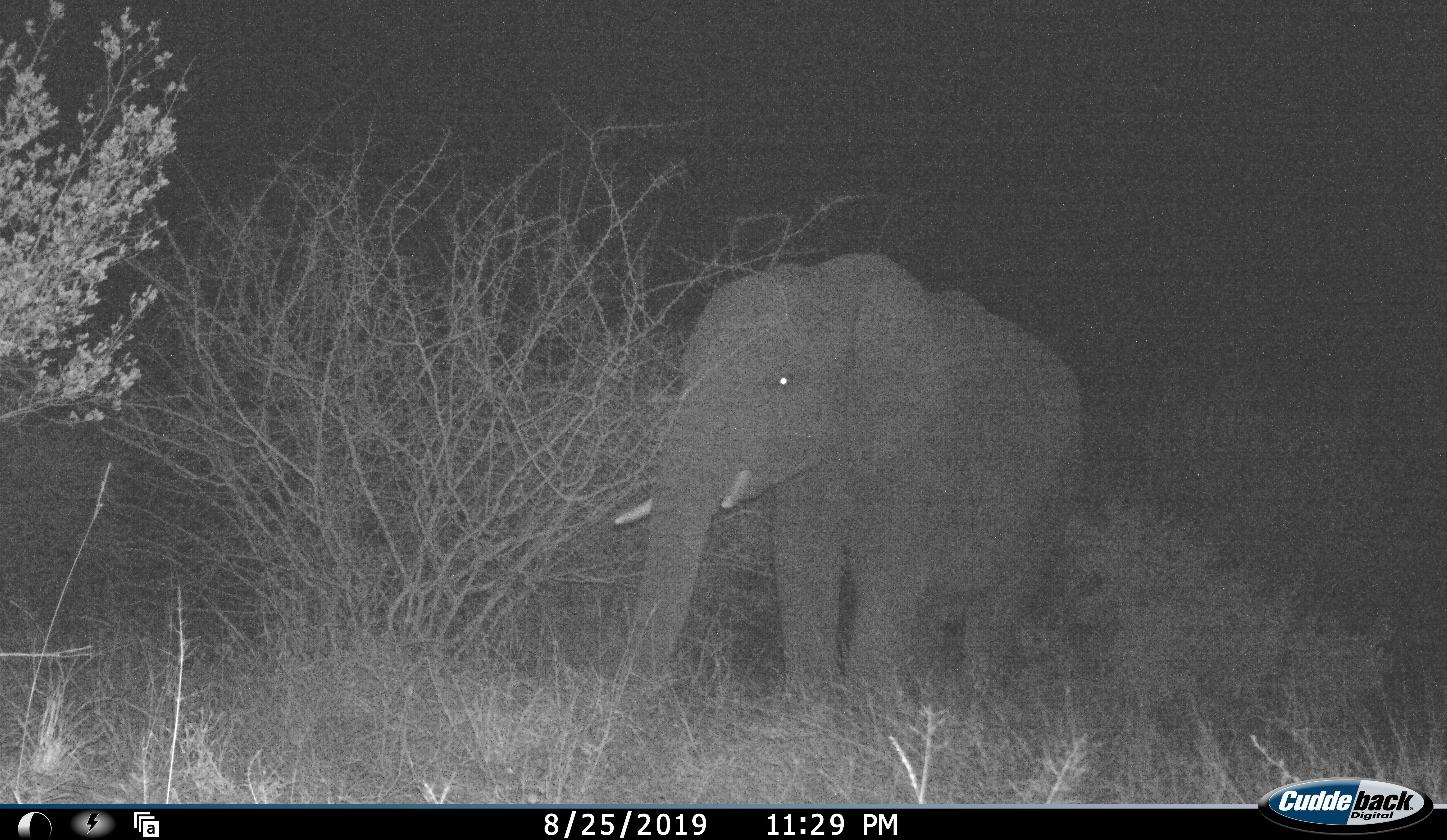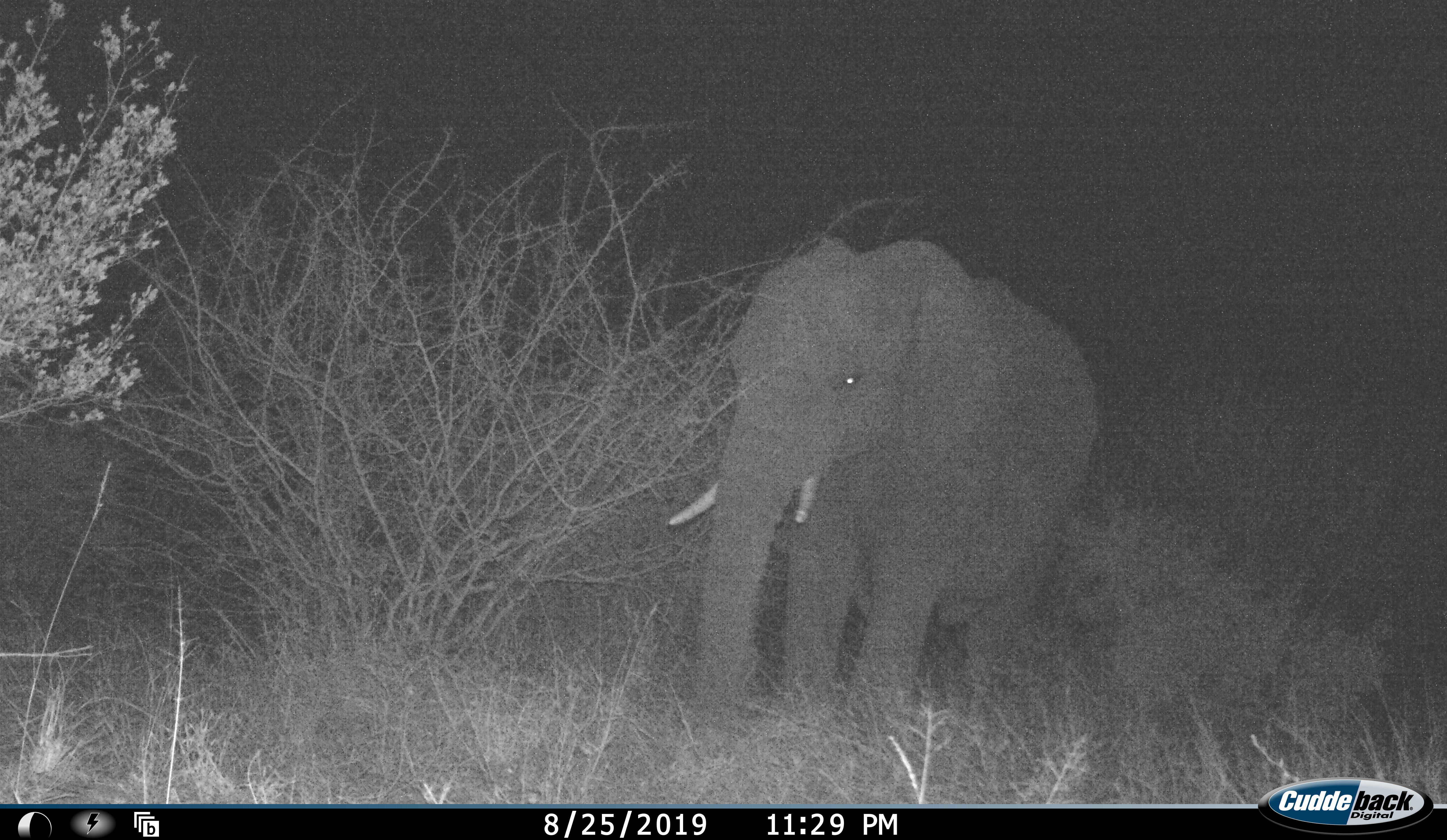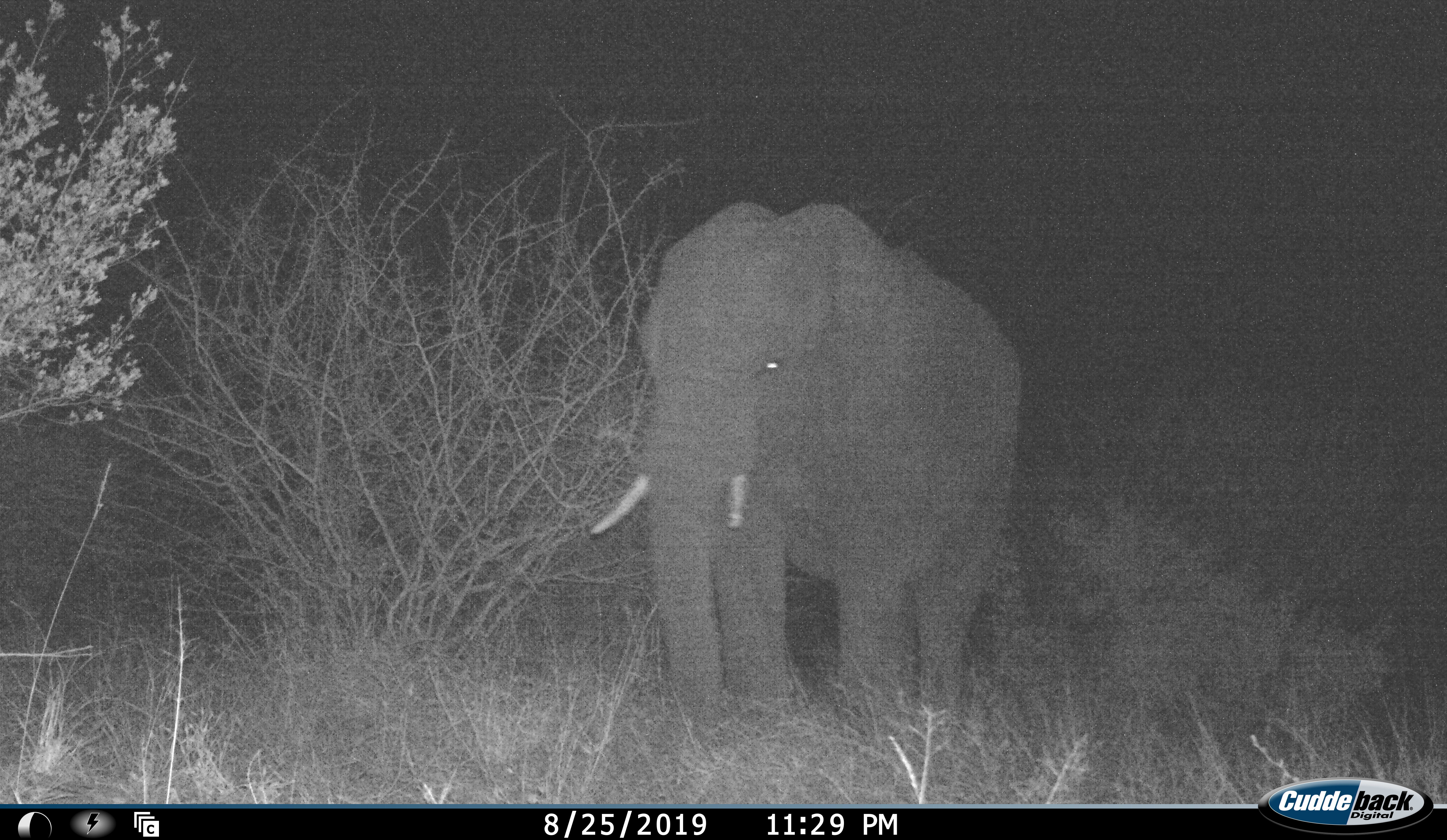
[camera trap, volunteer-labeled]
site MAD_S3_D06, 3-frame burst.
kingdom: Animalia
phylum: Chordata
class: Mammalia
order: Proboscidea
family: Elephantidae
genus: Loxodonta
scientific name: Loxodonta africana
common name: african bush elephant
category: elephant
Elephant (african bush elephant) (Loxodonta africana), count 1. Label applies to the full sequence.